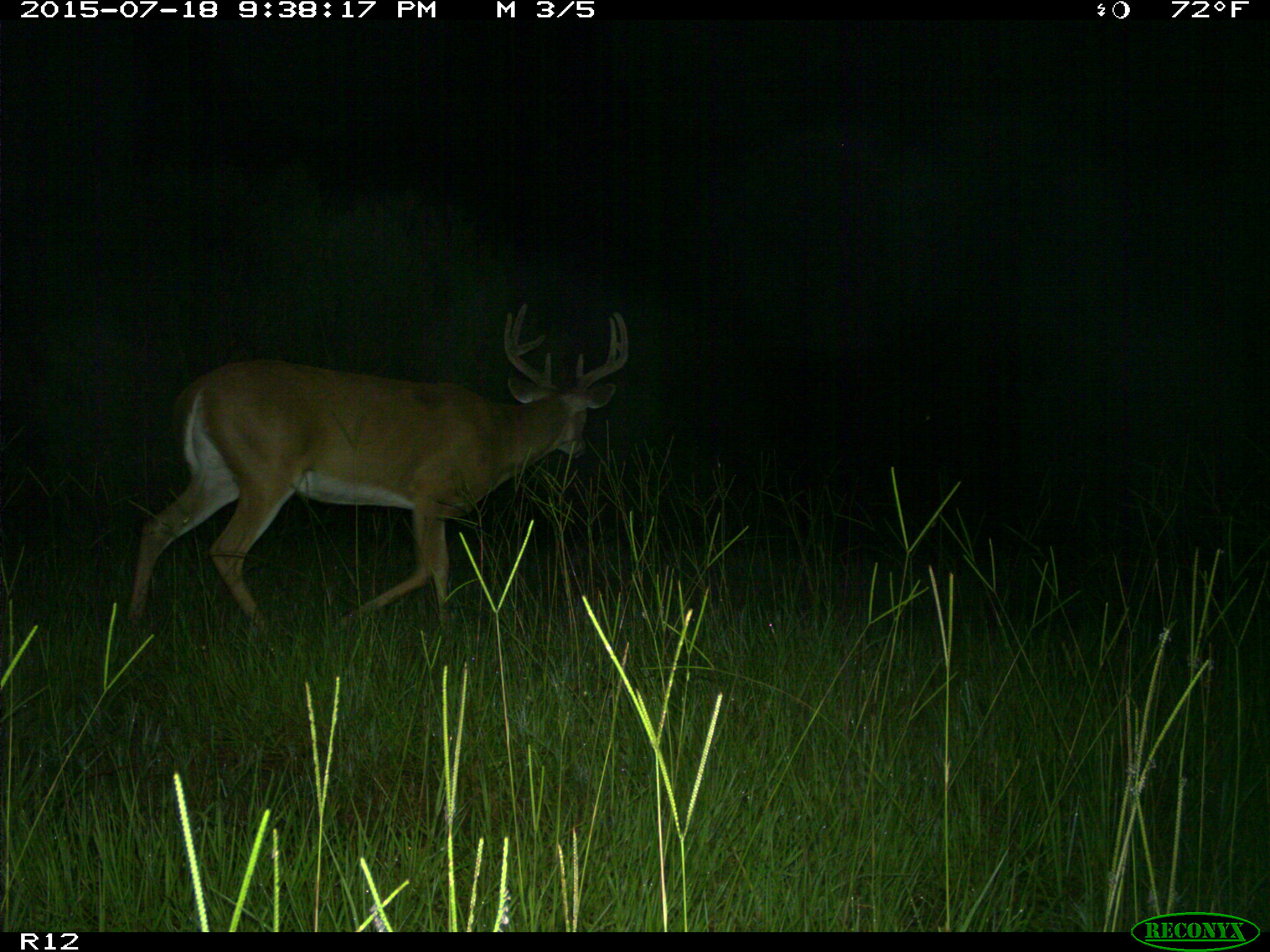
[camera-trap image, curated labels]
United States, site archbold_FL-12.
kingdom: Animalia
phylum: Chordata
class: Mammalia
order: Artiodactyla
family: Cervidae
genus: Odocoileus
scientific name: Odocoileus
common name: deer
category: unidentified deer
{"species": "unidentified deer (deer) (Odocoileus)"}